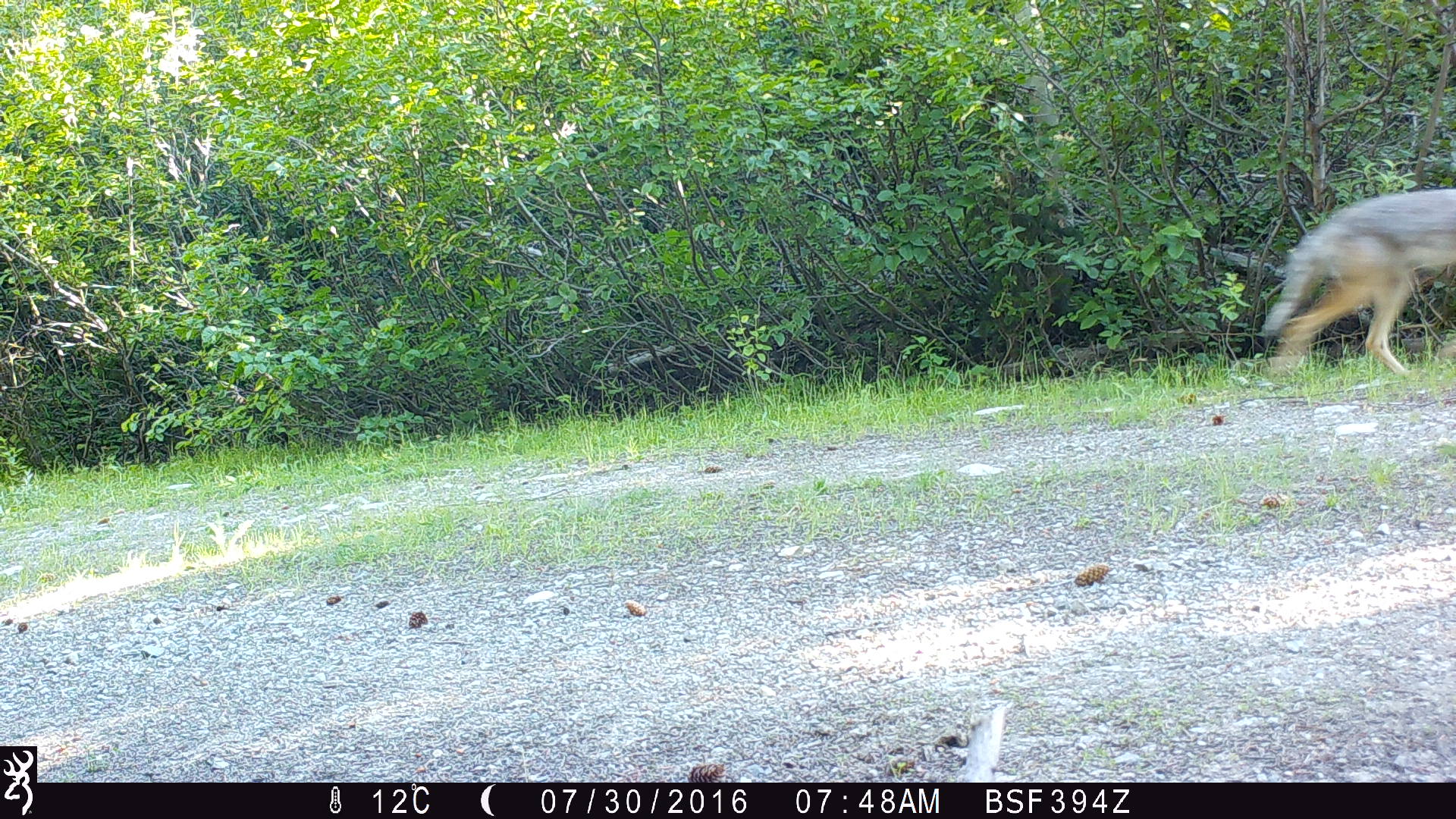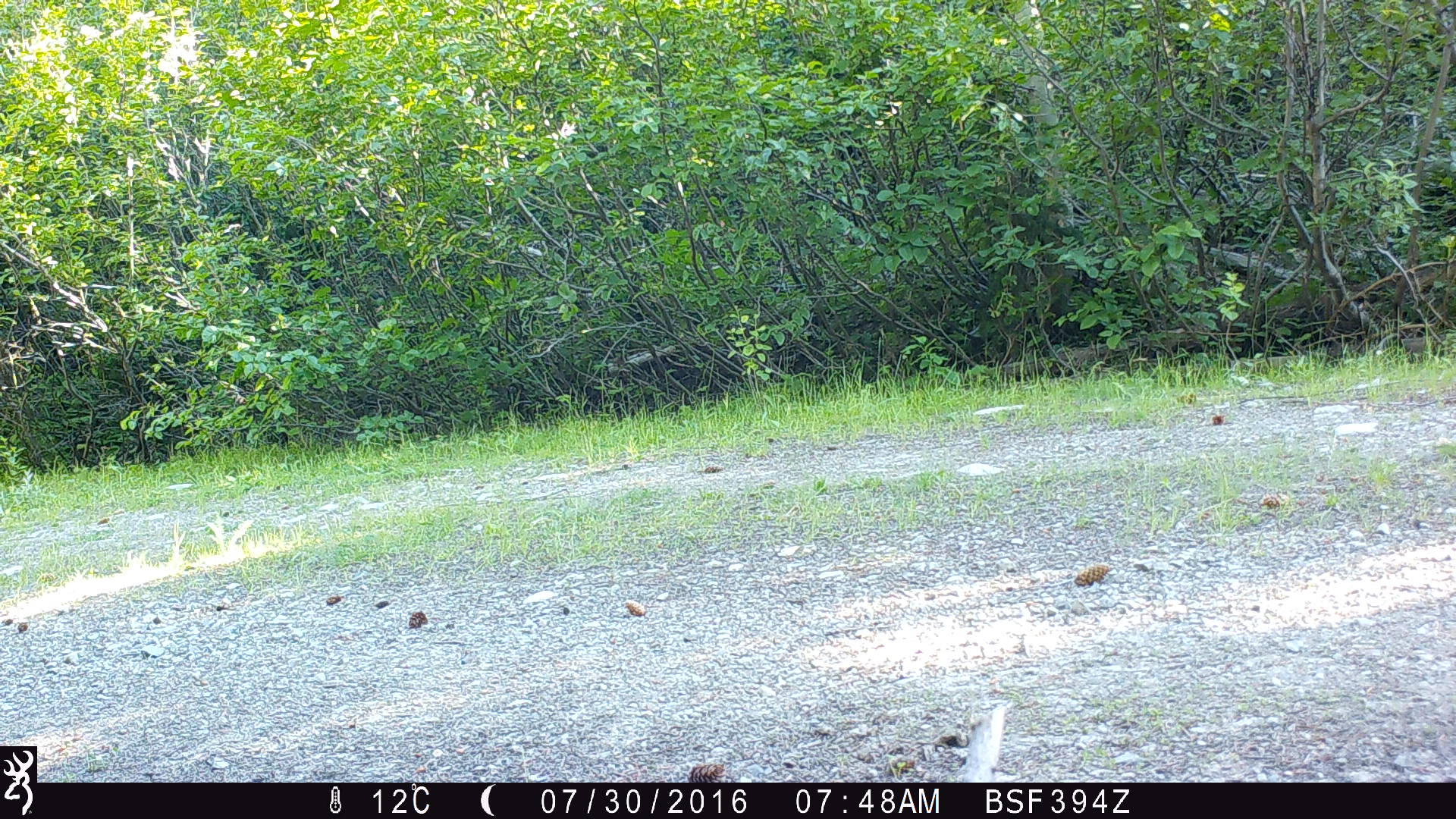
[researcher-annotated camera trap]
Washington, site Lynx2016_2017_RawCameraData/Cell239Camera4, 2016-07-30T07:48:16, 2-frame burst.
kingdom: Animalia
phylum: Chordata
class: Mammalia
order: Carnivora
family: Canidae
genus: Canis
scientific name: Canis latrans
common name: coyote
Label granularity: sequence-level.